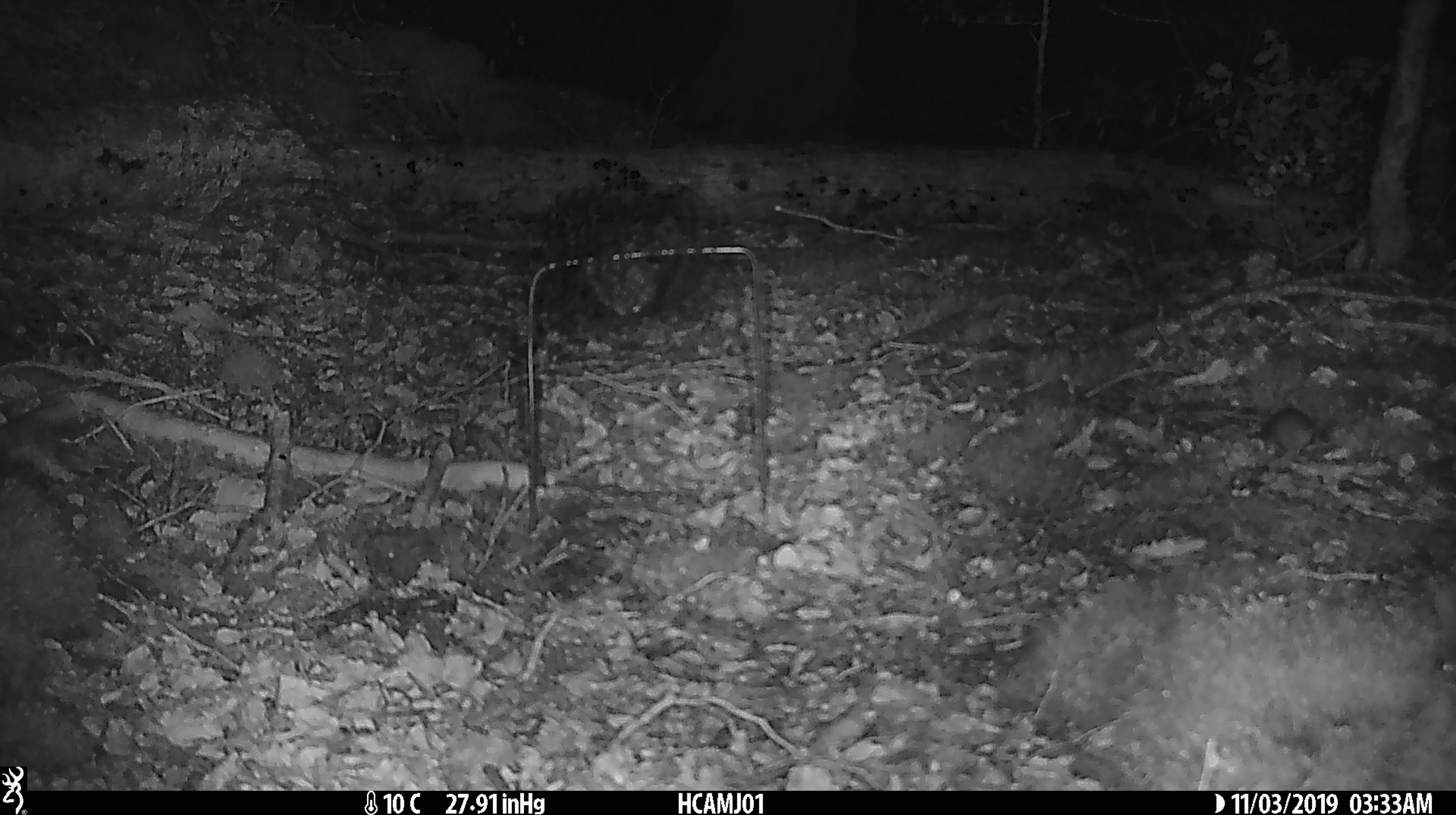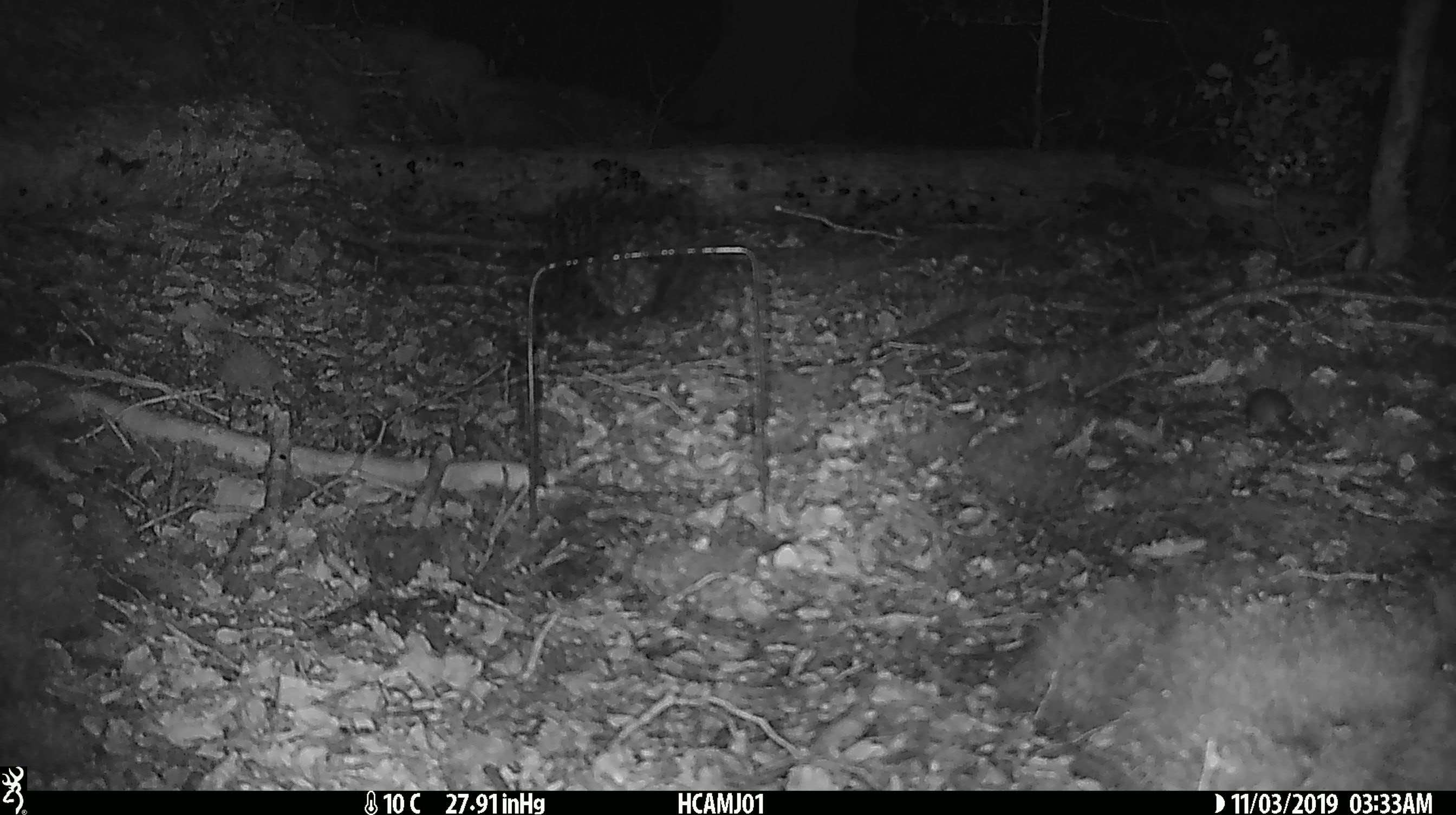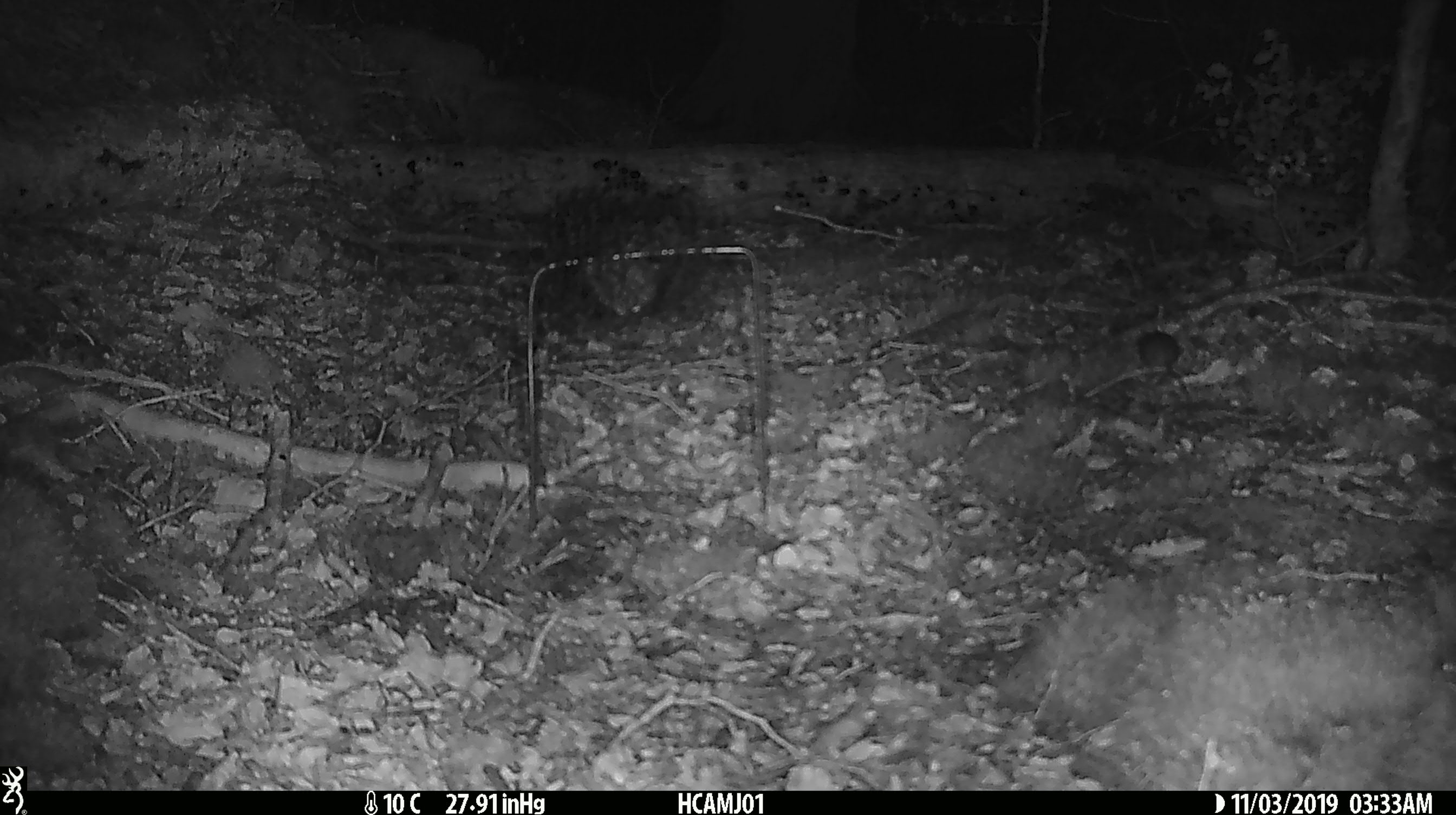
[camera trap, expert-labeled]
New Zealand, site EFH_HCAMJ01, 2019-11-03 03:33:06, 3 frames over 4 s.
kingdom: Animalia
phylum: Chordata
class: Mammalia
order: Rodentia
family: Muridae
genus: Mus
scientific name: Mus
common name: mouse